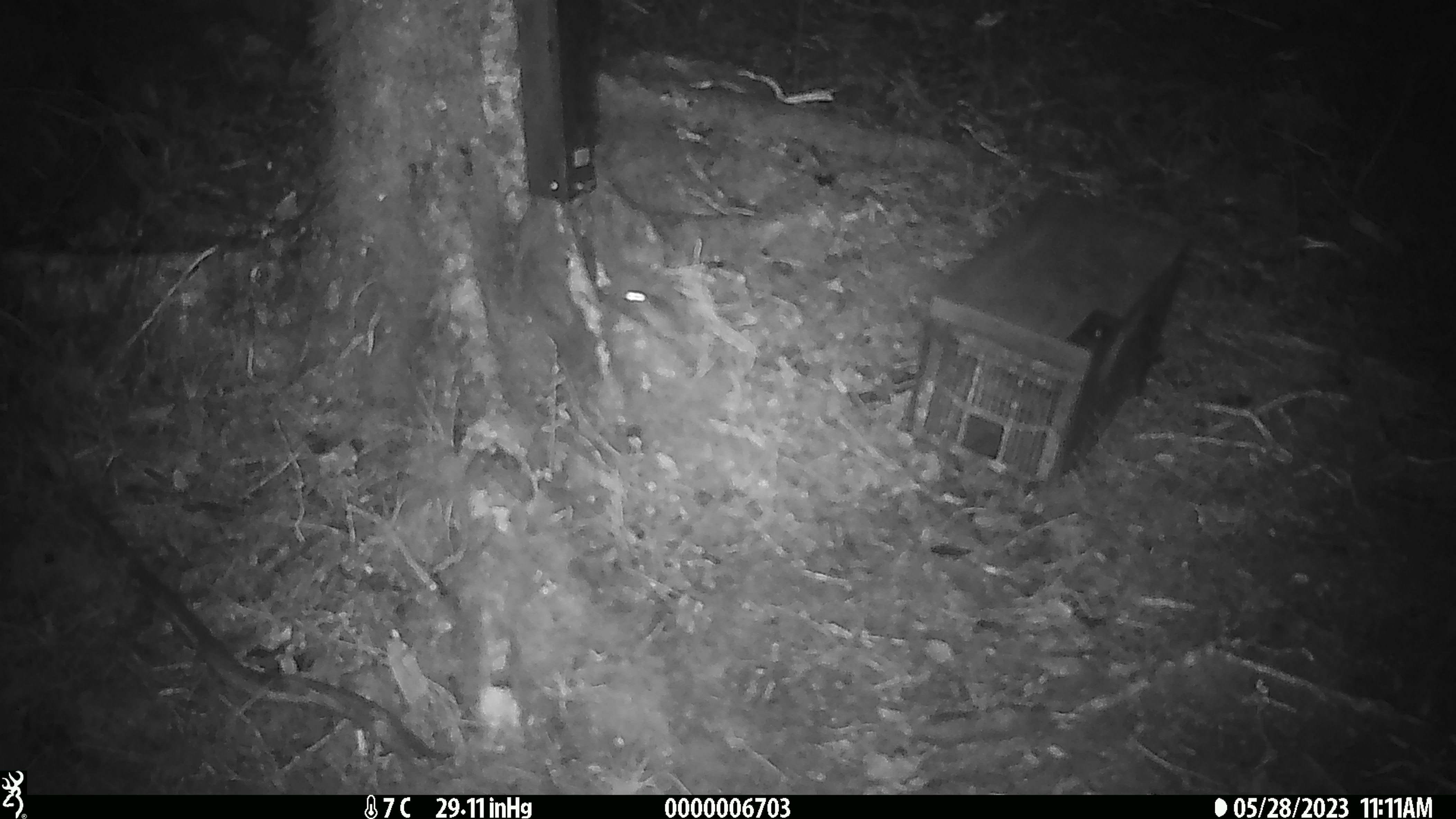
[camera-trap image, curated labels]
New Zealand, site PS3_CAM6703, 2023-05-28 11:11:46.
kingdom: Animalia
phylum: Chordata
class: Mammalia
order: Rodentia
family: Muridae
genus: Mus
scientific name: Mus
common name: mouse